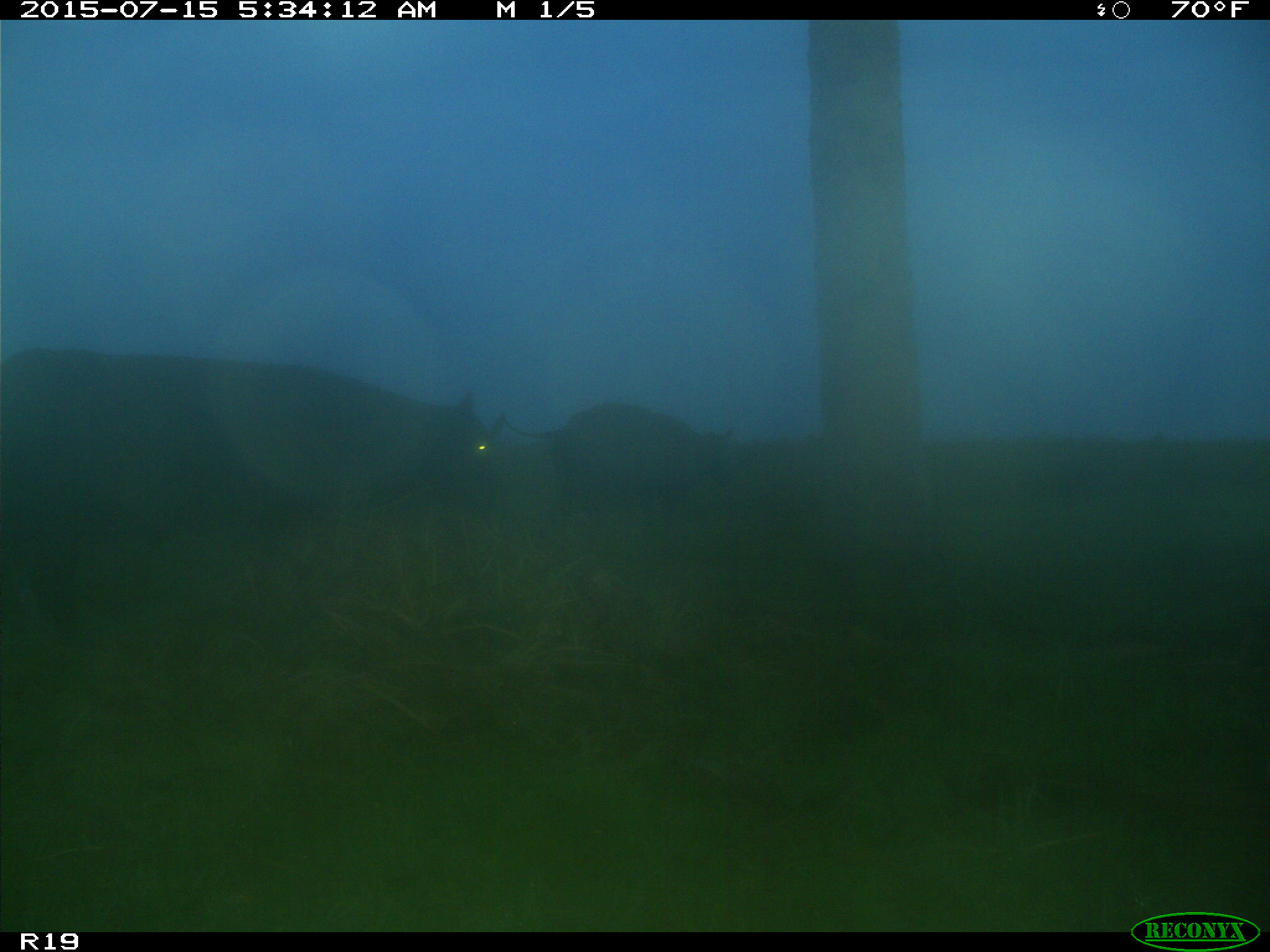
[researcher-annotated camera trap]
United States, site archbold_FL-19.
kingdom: Animalia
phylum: Chordata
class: Mammalia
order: Artiodactyla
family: Bovidae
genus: Bos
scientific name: Bos taurus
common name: domestic cow